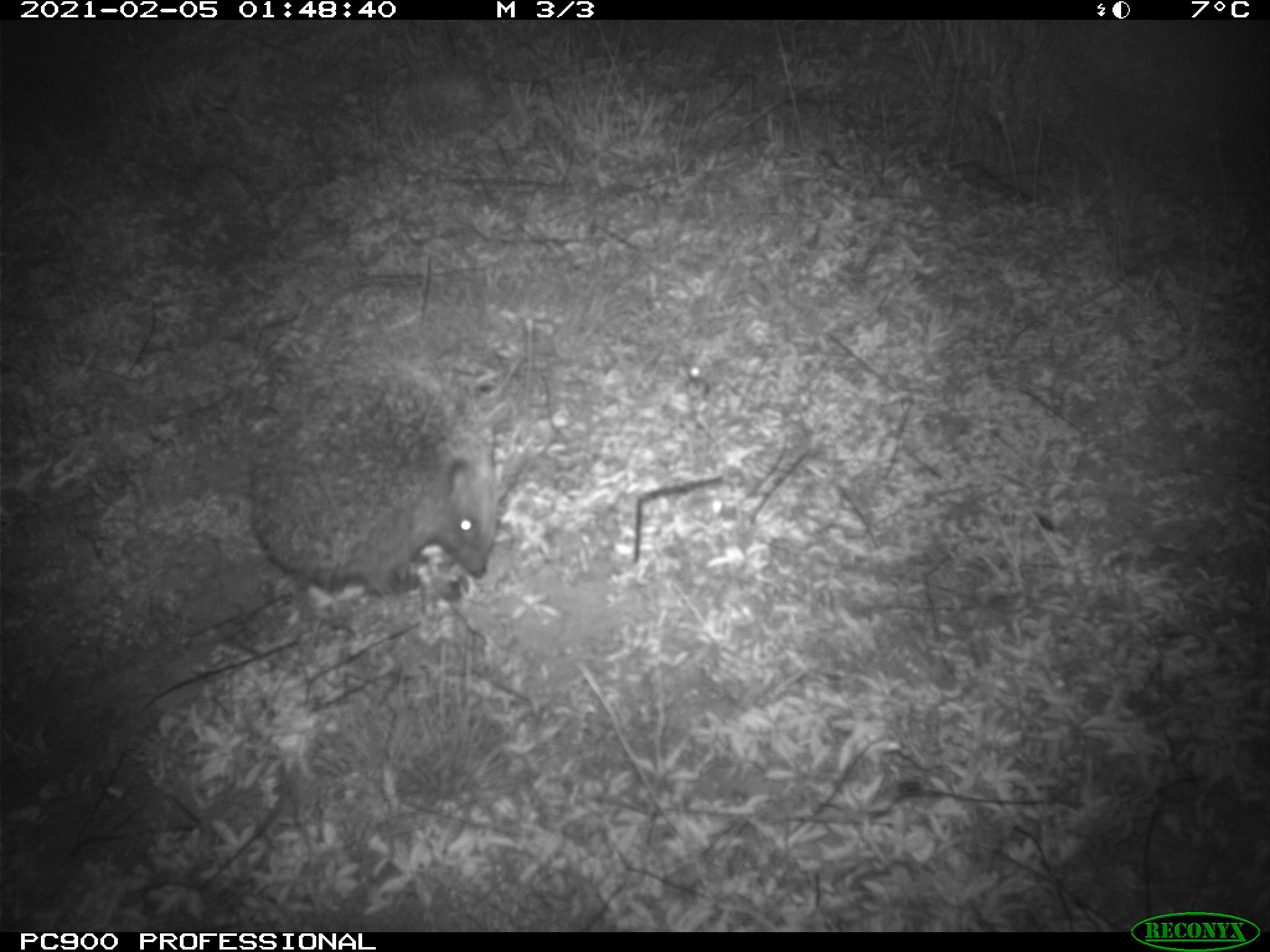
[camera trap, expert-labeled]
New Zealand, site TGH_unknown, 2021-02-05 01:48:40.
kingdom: Animalia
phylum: Chordata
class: Mammalia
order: Eulipotyphla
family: Erinaceidae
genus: Erinaceus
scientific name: Erinaceus europaeus europaeus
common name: european hedgehog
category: hedgehog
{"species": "hedgehog (european hedgehog) (Erinaceus europaeus europaeus)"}